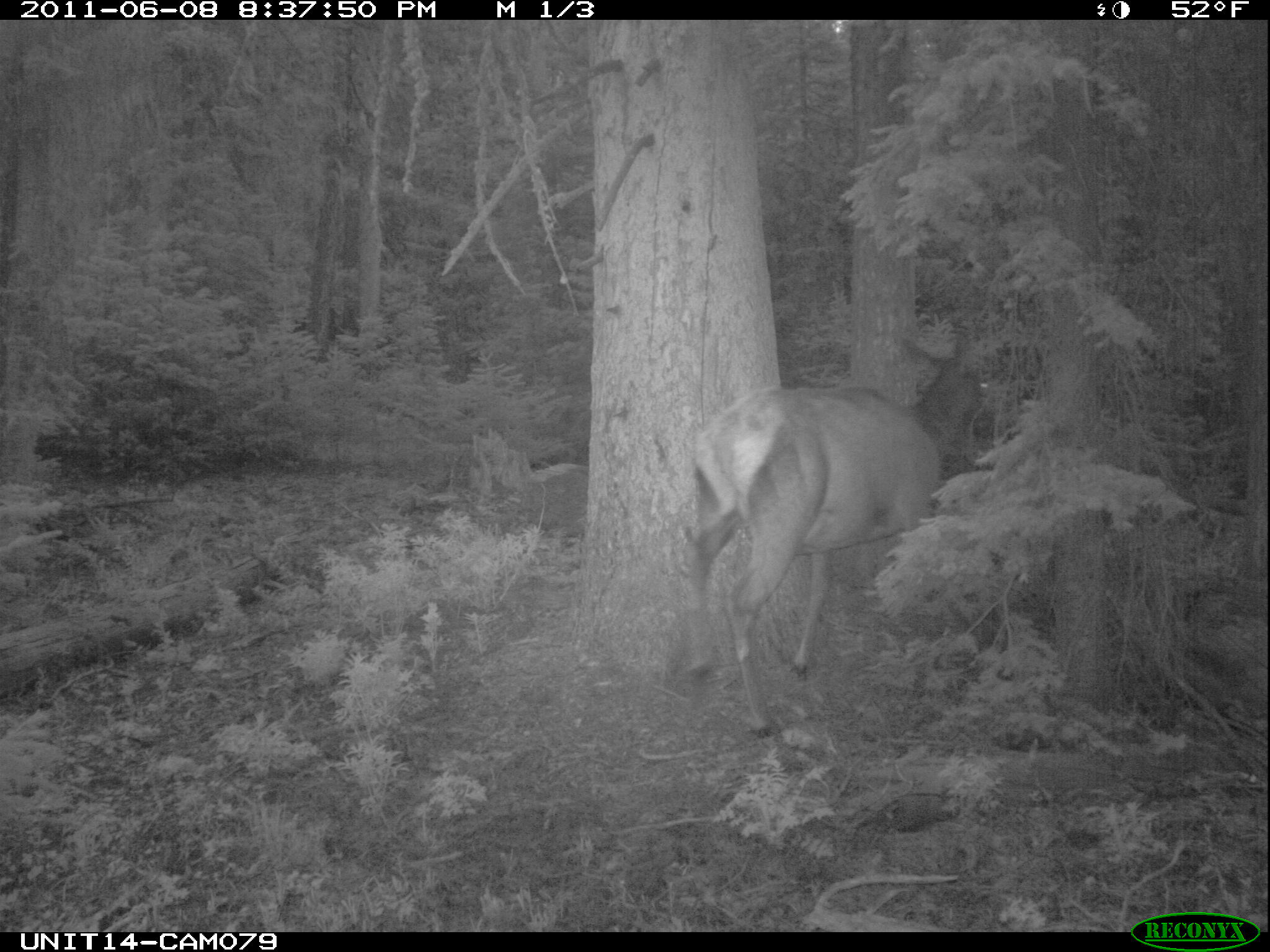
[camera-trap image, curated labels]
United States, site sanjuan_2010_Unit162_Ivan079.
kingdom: Animalia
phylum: Chordata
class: Mammalia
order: Artiodactyla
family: Cervidae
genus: Cervus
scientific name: Cervus elaphus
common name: red deer